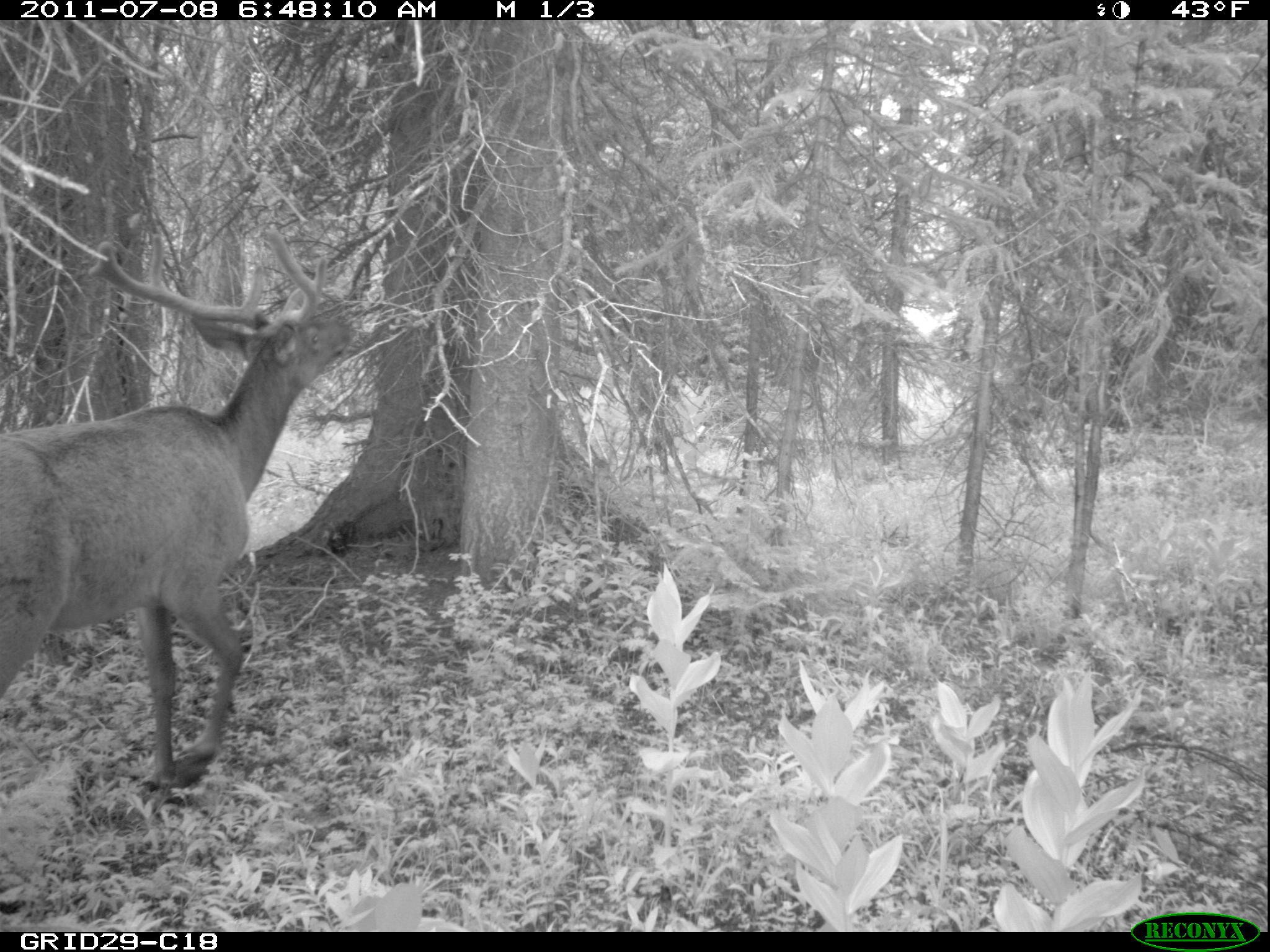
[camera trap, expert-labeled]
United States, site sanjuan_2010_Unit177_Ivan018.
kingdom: Animalia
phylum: Chordata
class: Mammalia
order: Artiodactyla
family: Cervidae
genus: Cervus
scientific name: Cervus elaphus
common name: red deer